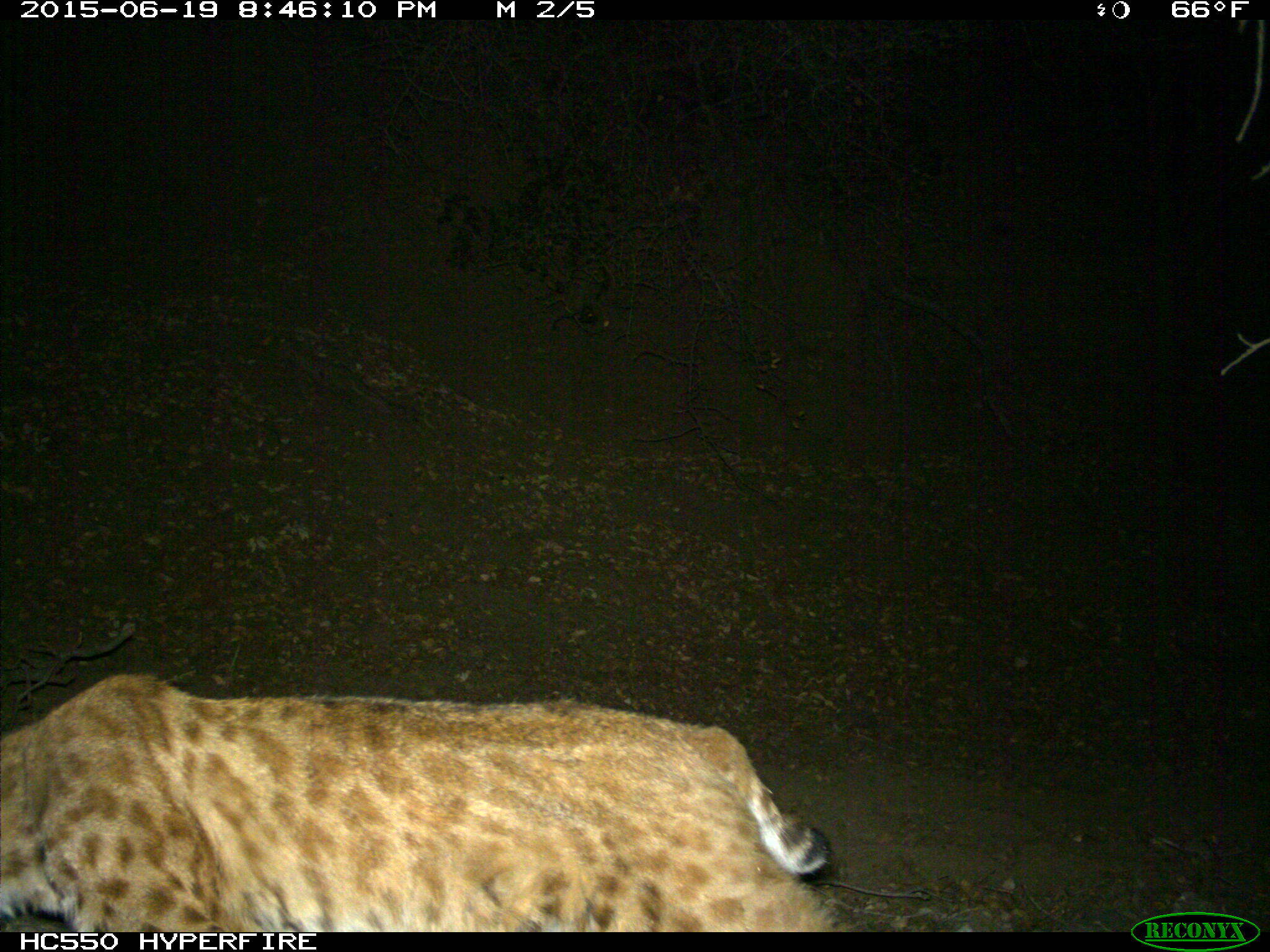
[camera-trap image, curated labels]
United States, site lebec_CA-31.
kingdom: Animalia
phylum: Chordata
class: Mammalia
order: Carnivora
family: Felidae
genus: Lynx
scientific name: Lynx rufus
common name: bobcat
Lynx rufus (bobcat).